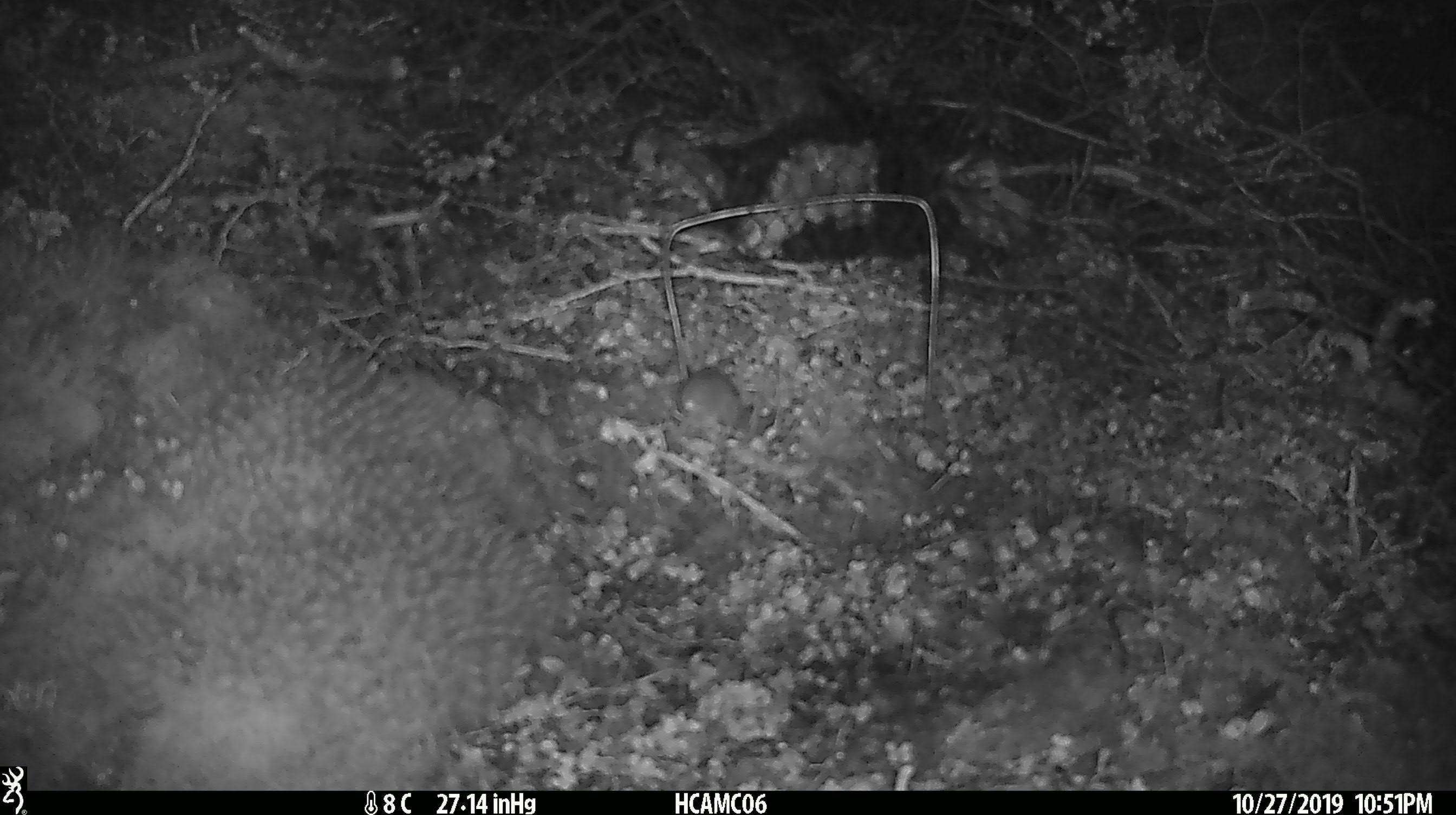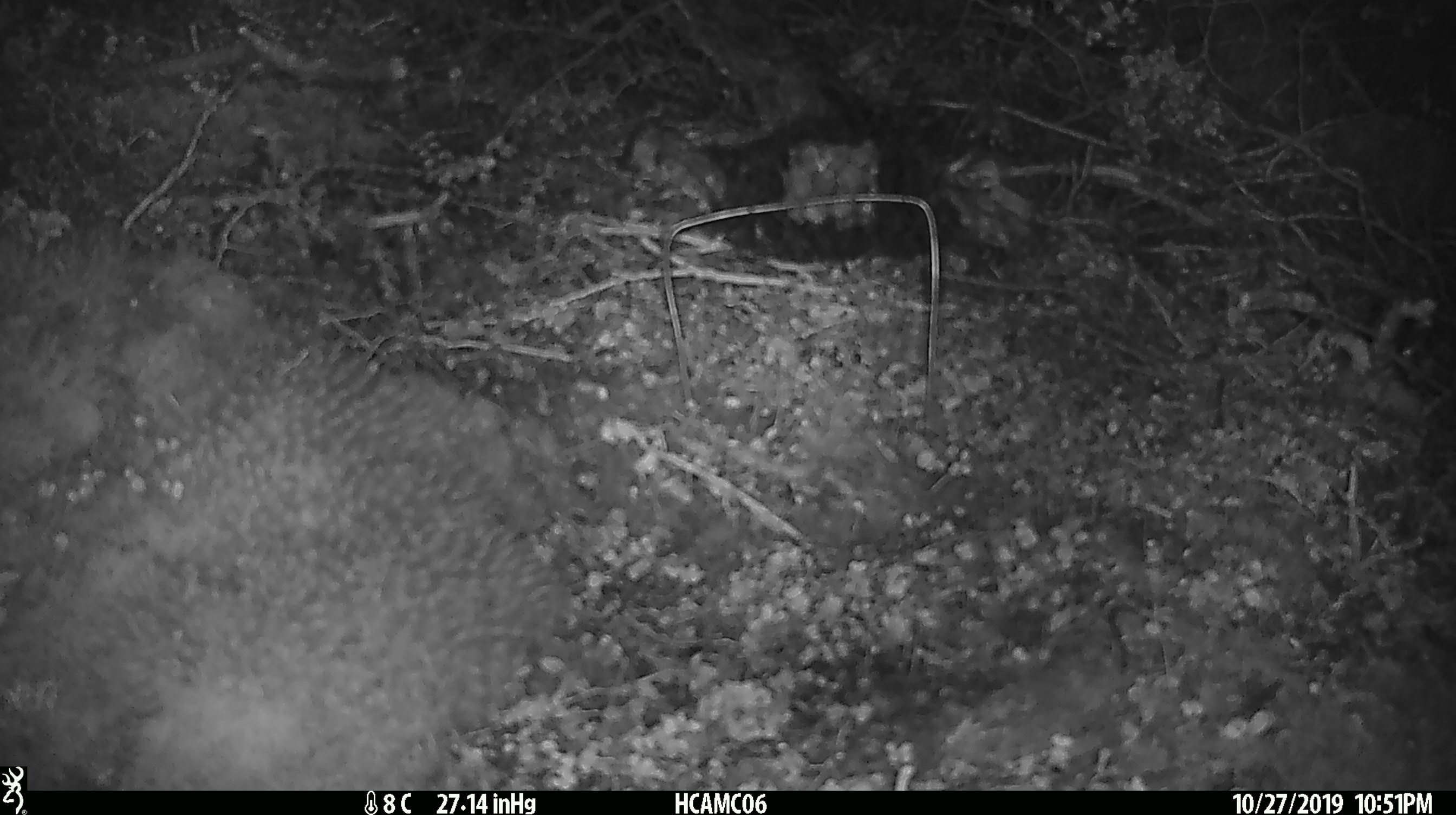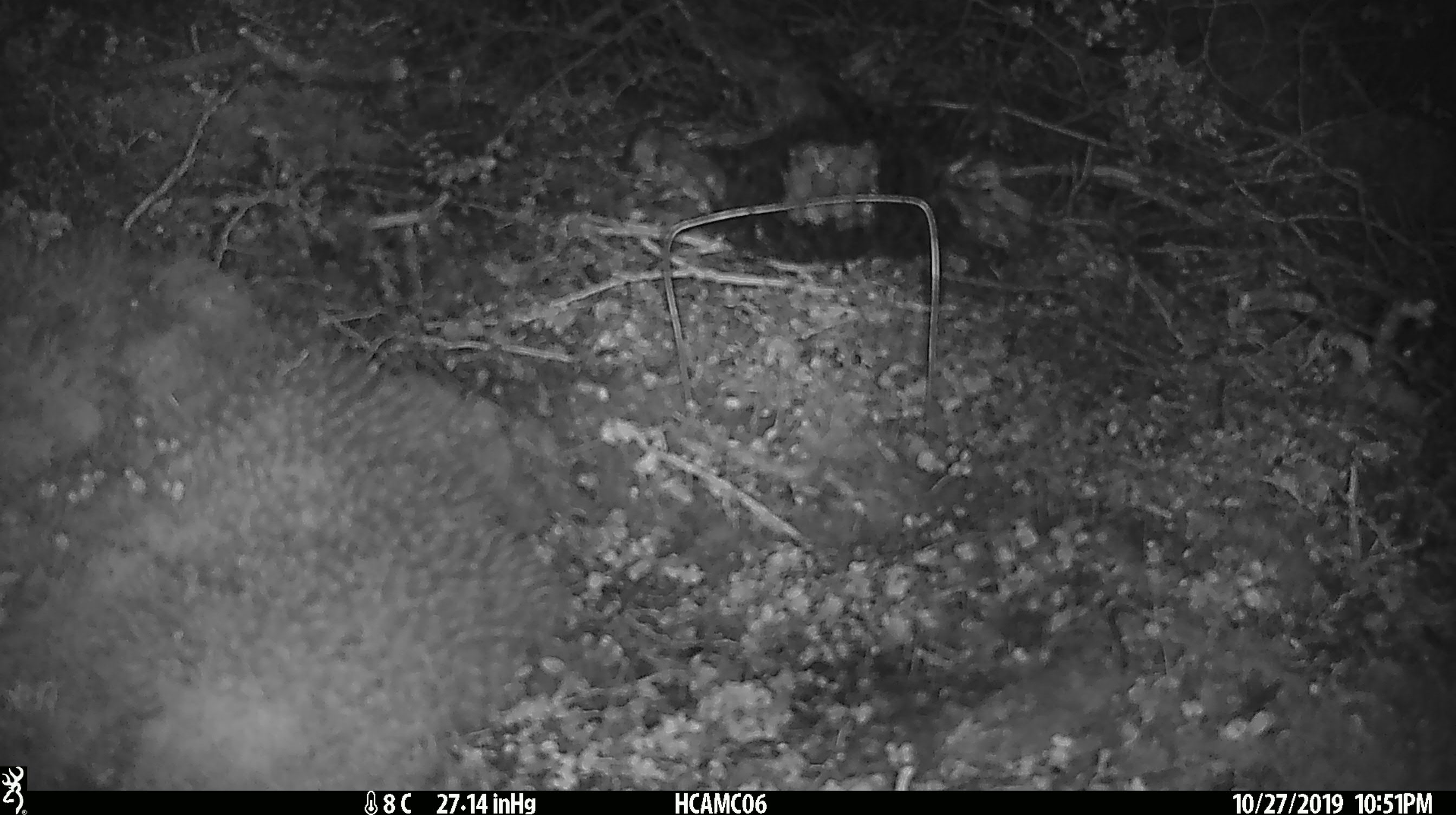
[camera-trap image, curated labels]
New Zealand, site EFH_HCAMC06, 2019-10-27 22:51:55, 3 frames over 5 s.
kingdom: Animalia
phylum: Chordata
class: Mammalia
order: Rodentia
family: Muridae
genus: Mus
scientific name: Mus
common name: mouse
Mouse (Mus).